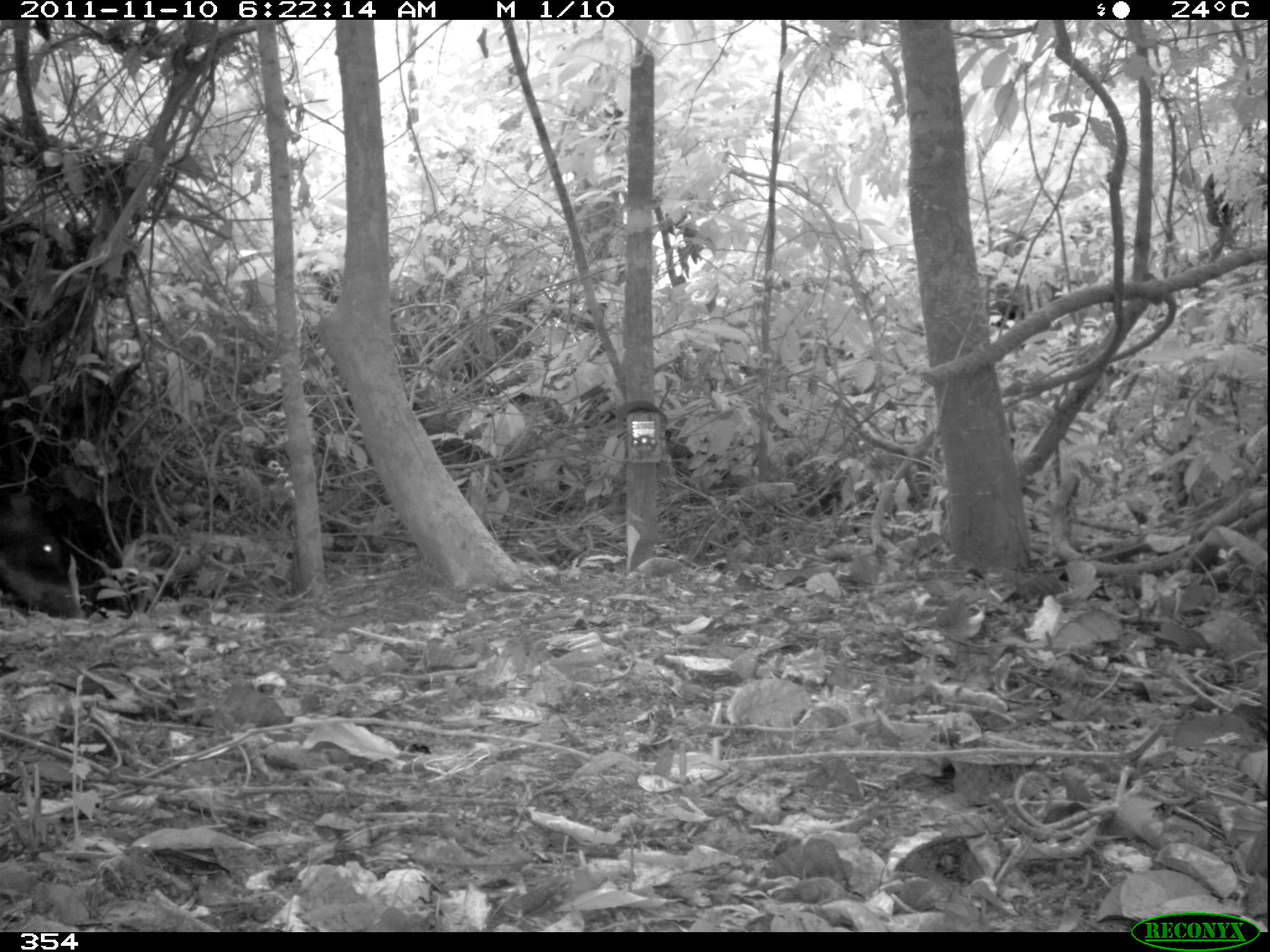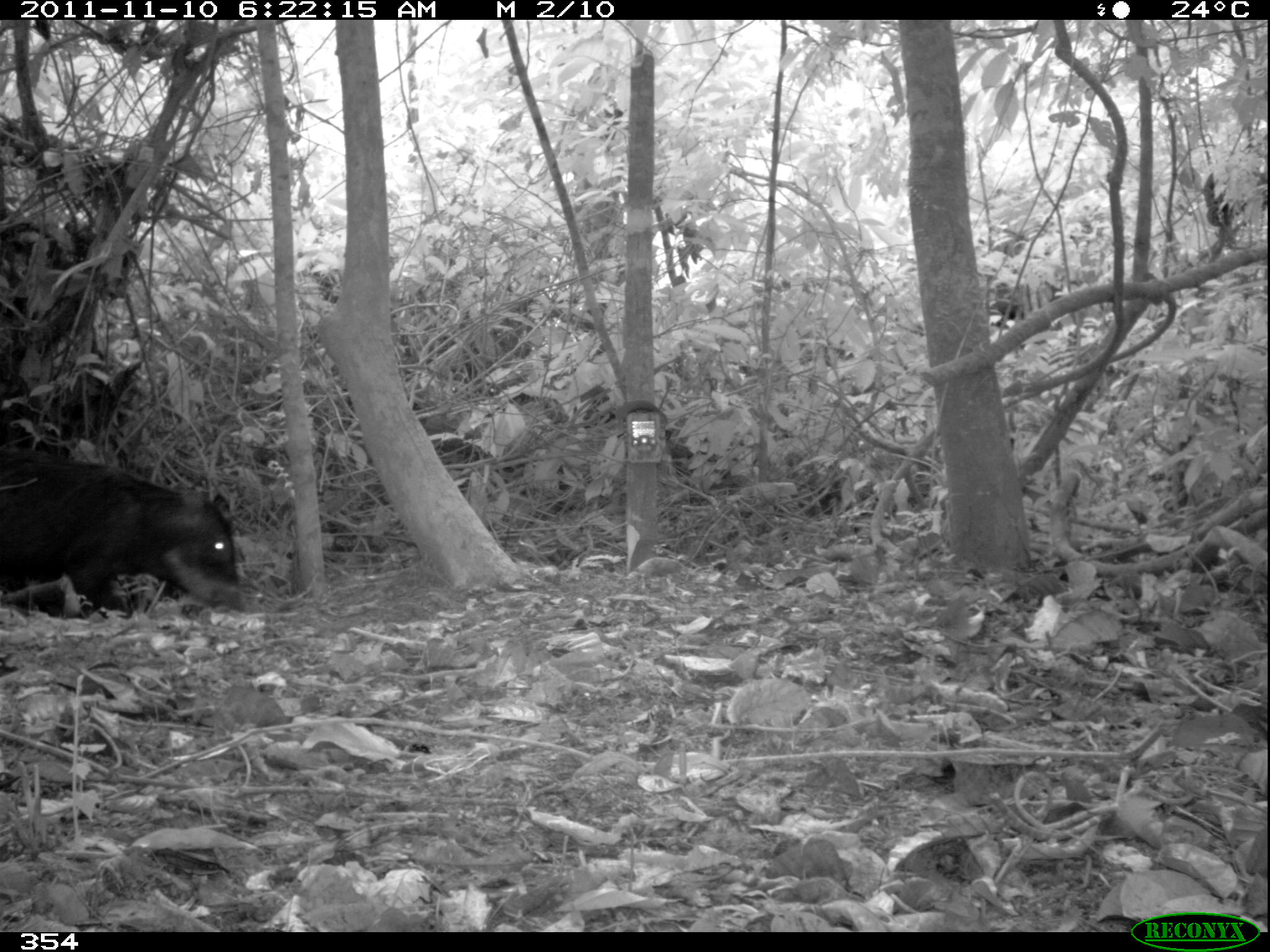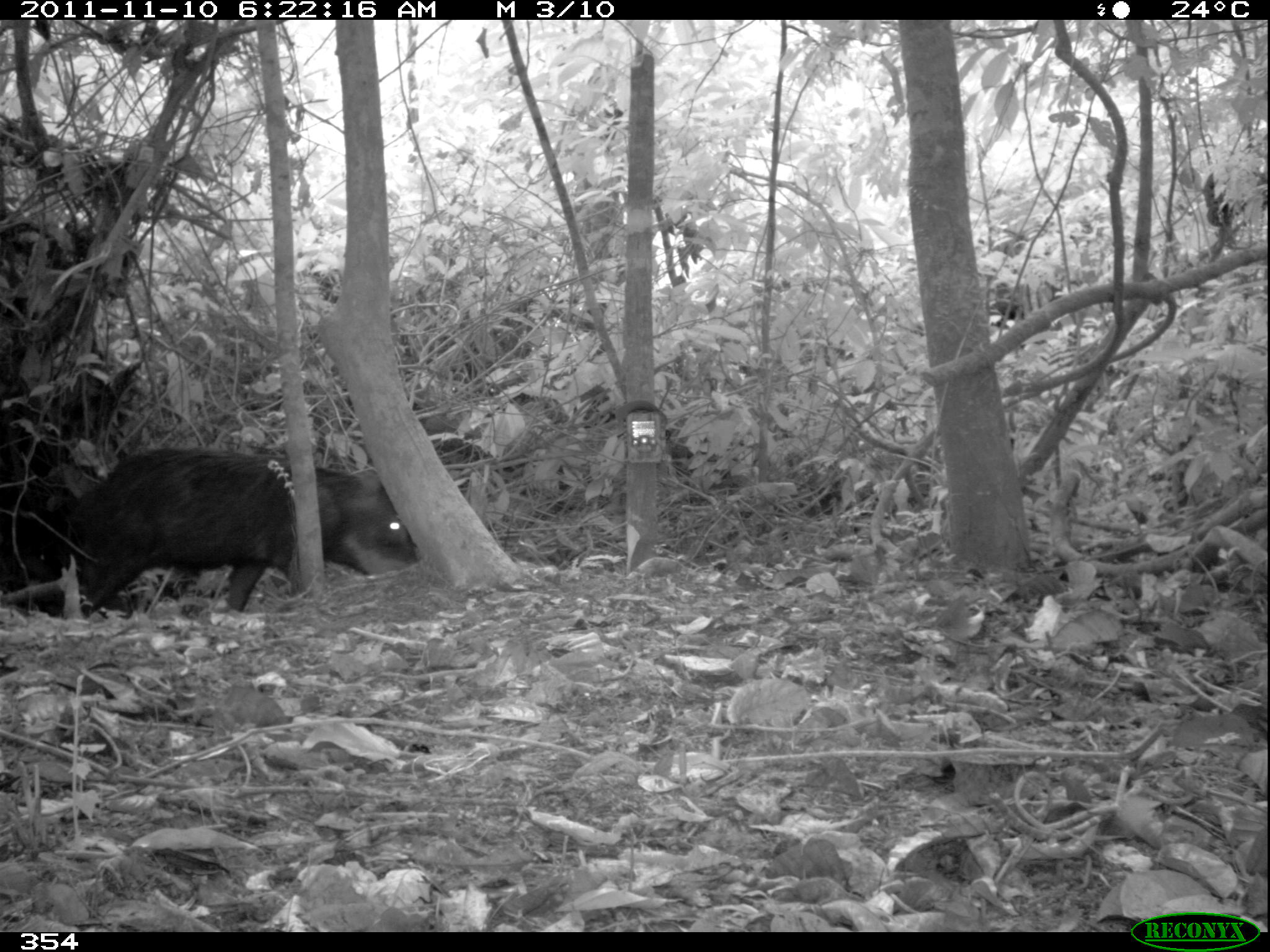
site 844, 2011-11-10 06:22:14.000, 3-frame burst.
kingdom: Animalia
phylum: Chordata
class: Mammalia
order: Artiodactyla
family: Tayassuidae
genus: Tayassu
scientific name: Tayassu pecari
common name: white-lipped peccary